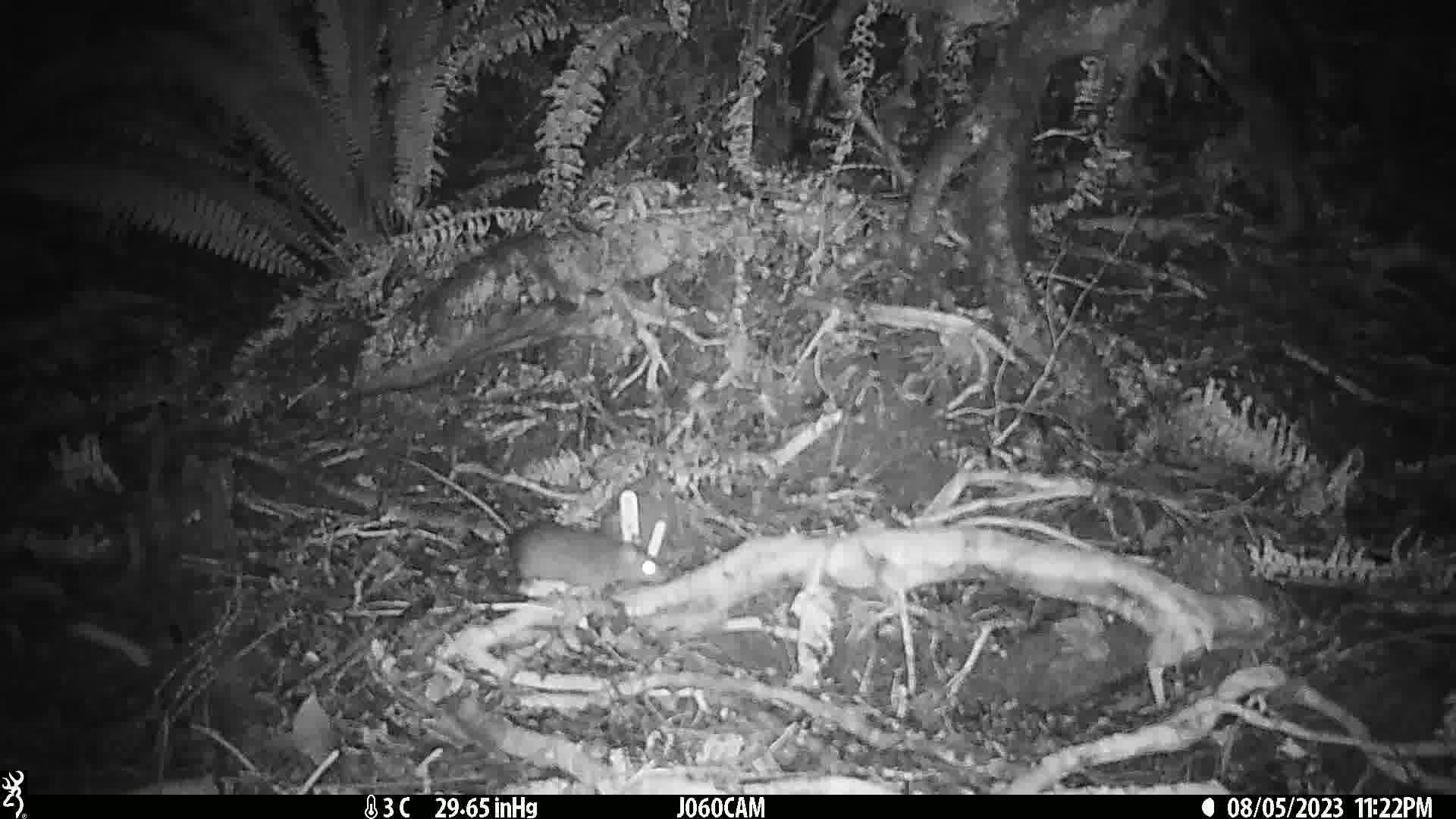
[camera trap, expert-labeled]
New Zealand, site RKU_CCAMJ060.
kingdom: Animalia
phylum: Chordata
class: Mammalia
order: Rodentia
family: Muridae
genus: Rattus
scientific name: Rattus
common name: rat